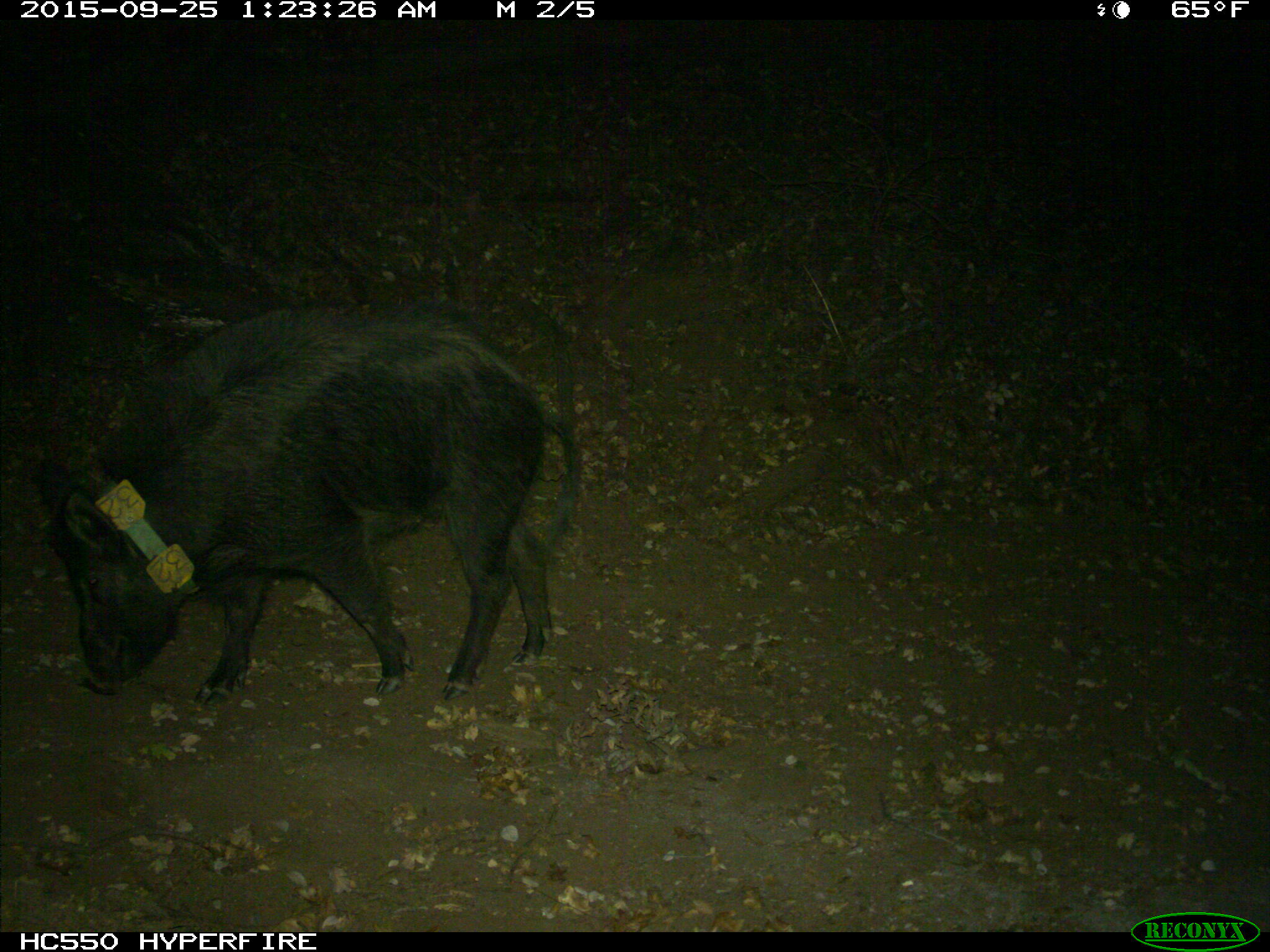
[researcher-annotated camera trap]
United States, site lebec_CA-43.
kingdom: Animalia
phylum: Chordata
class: Mammalia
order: Artiodactyla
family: Suidae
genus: Sus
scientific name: Sus scrofa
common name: wild boar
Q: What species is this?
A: Sus scrofa (wild boar).